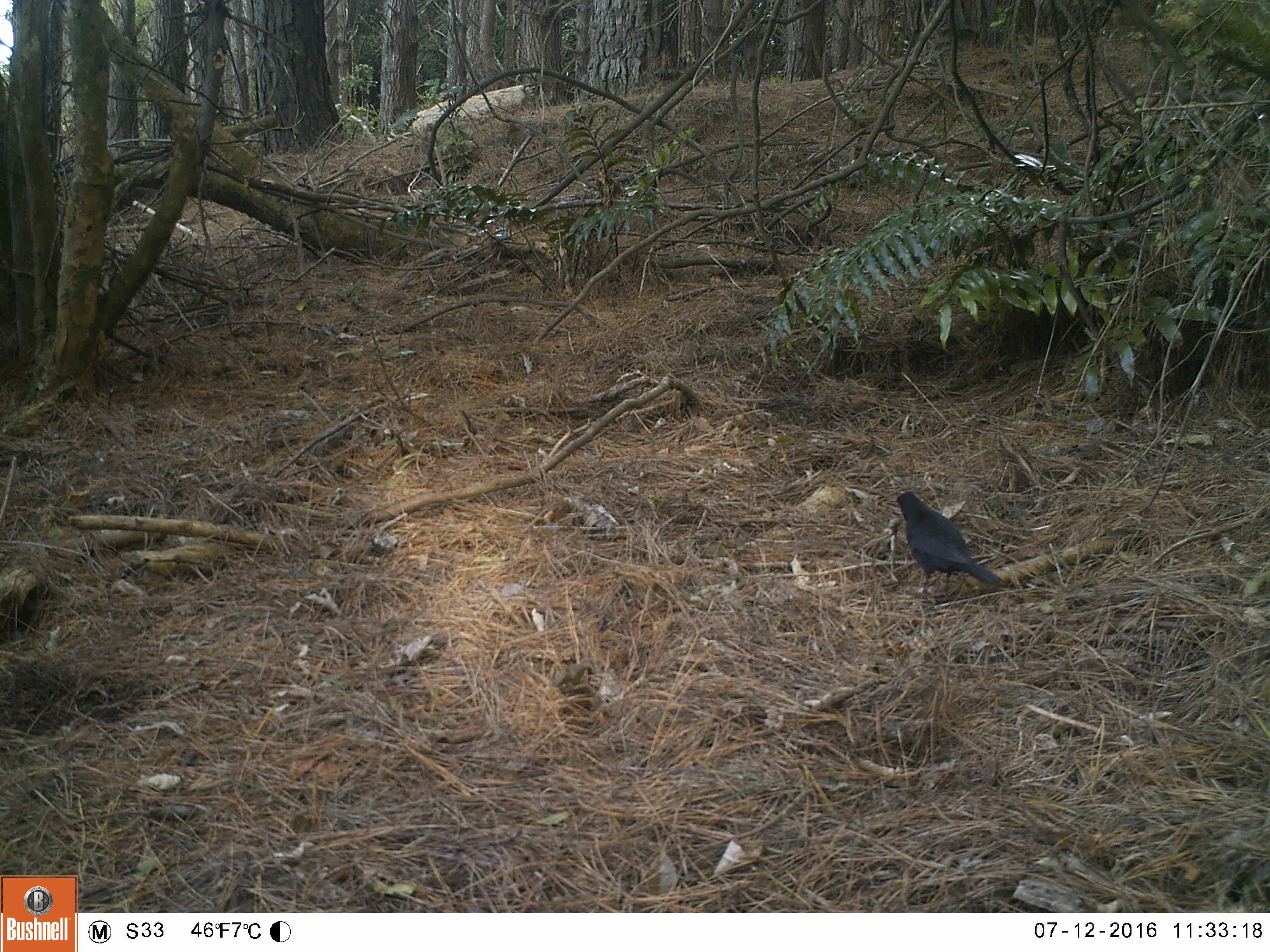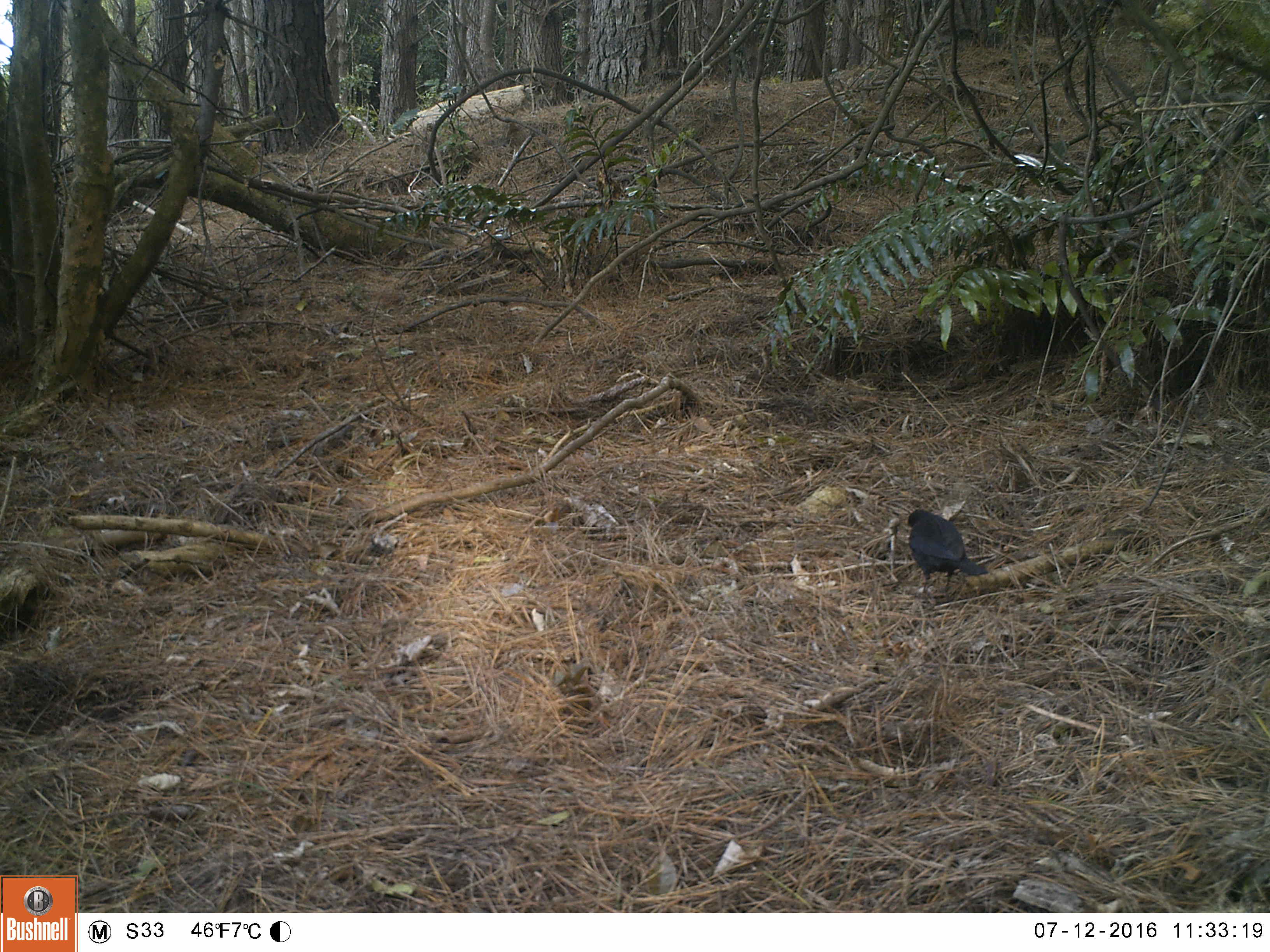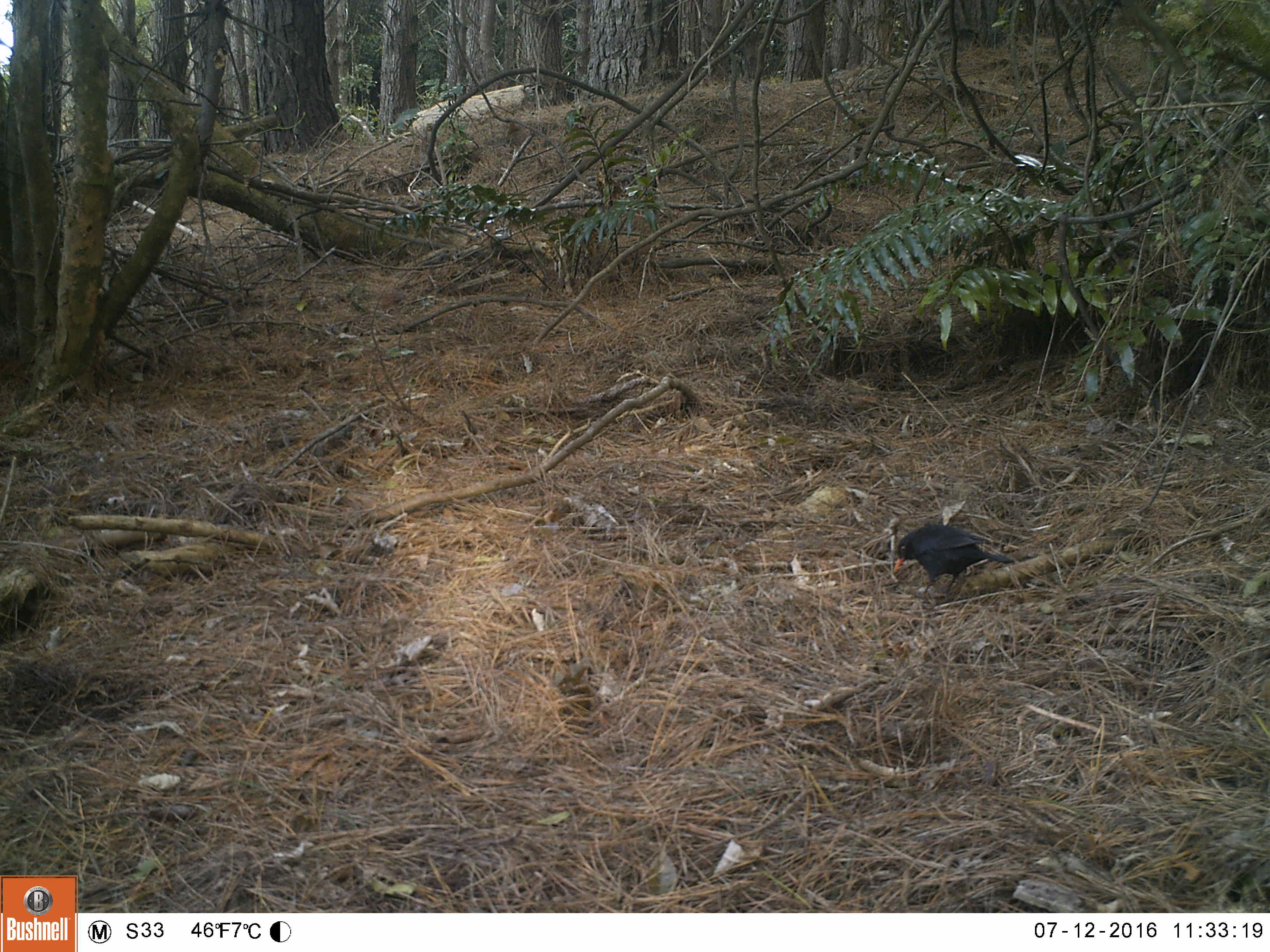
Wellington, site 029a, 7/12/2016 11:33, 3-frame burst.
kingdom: Animalia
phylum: Chordata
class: Aves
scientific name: Aves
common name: bird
Bird (Aves).